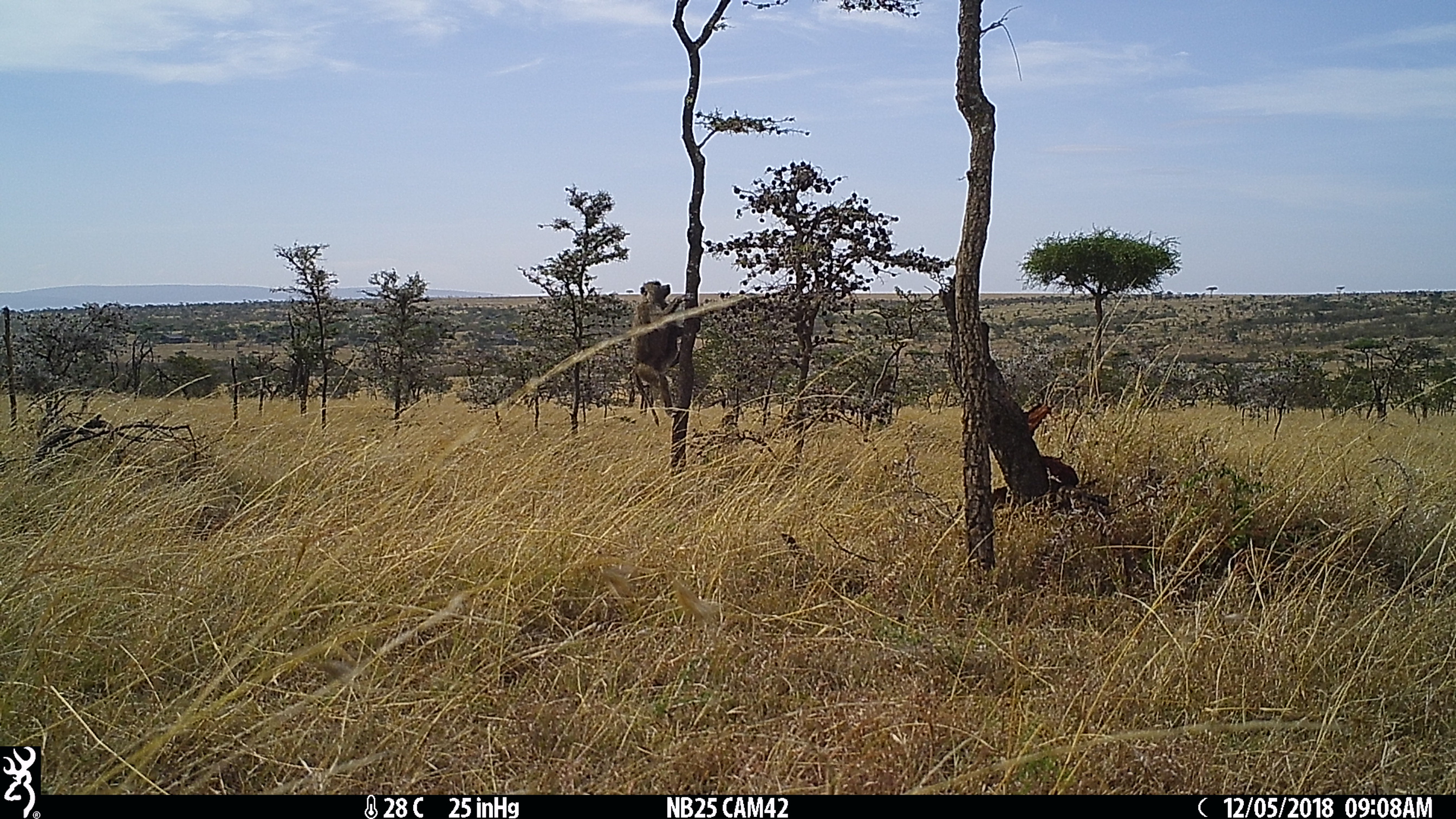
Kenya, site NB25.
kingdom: Animalia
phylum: Chordata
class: Mammalia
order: Primates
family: Cercopithecidae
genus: Papio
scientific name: Papio anubis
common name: olive baboon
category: baboon